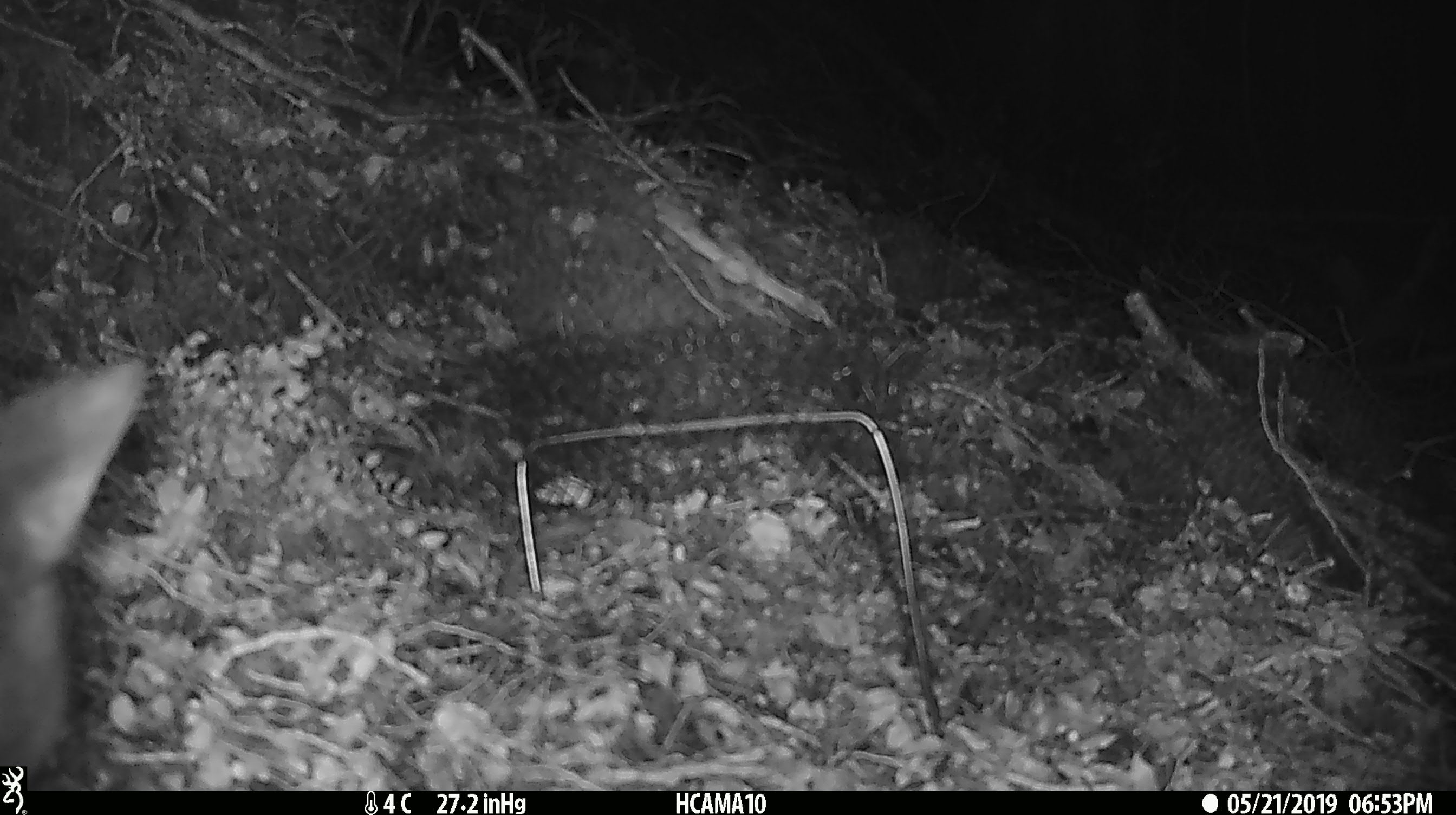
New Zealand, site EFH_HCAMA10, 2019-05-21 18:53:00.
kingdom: Animalia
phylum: Chordata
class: Mammalia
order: Diprotodontia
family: Phalangeridae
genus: Trichosurus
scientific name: Trichosurus vulpecula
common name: common brushtail possum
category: possum